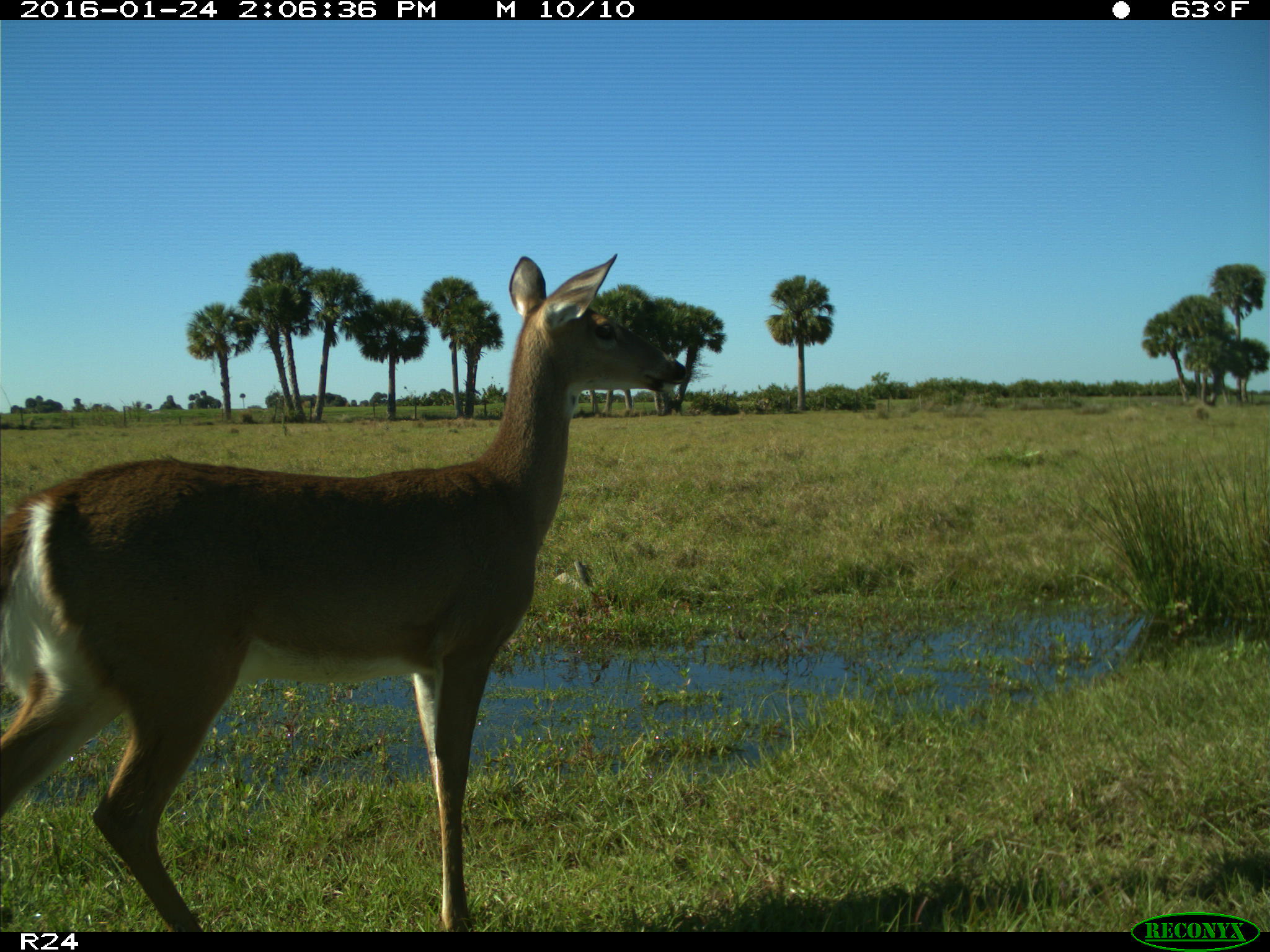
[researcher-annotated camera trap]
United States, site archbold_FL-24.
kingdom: Animalia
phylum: Chordata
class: Mammalia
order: Artiodactyla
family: Bovidae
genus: Bos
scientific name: Bos taurus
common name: domestic cow